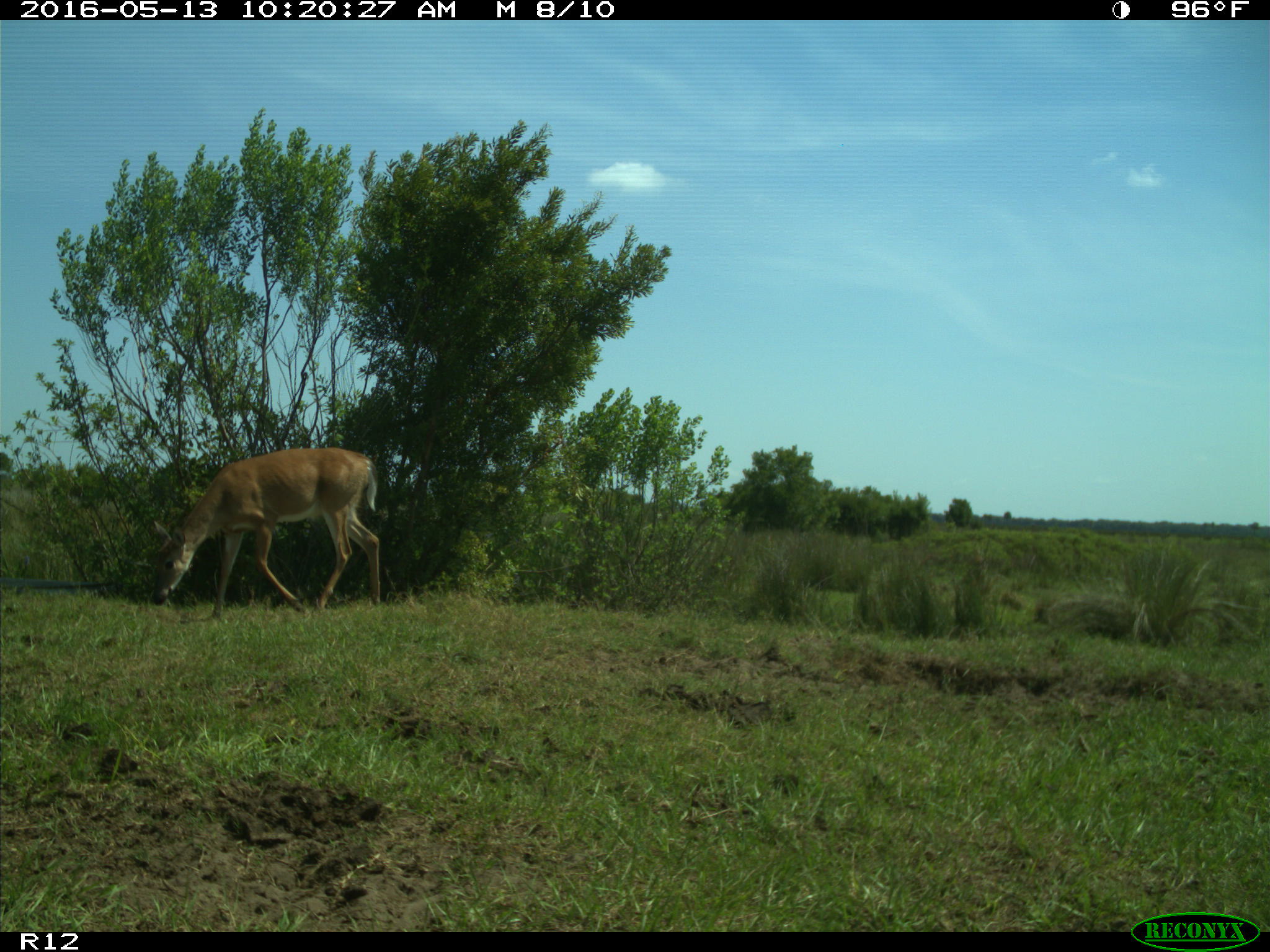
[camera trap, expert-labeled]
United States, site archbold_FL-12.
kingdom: Animalia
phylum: Chordata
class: Mammalia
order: Artiodactyla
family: Cervidae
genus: Odocoileus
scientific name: Odocoileus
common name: deer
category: unidentified deer